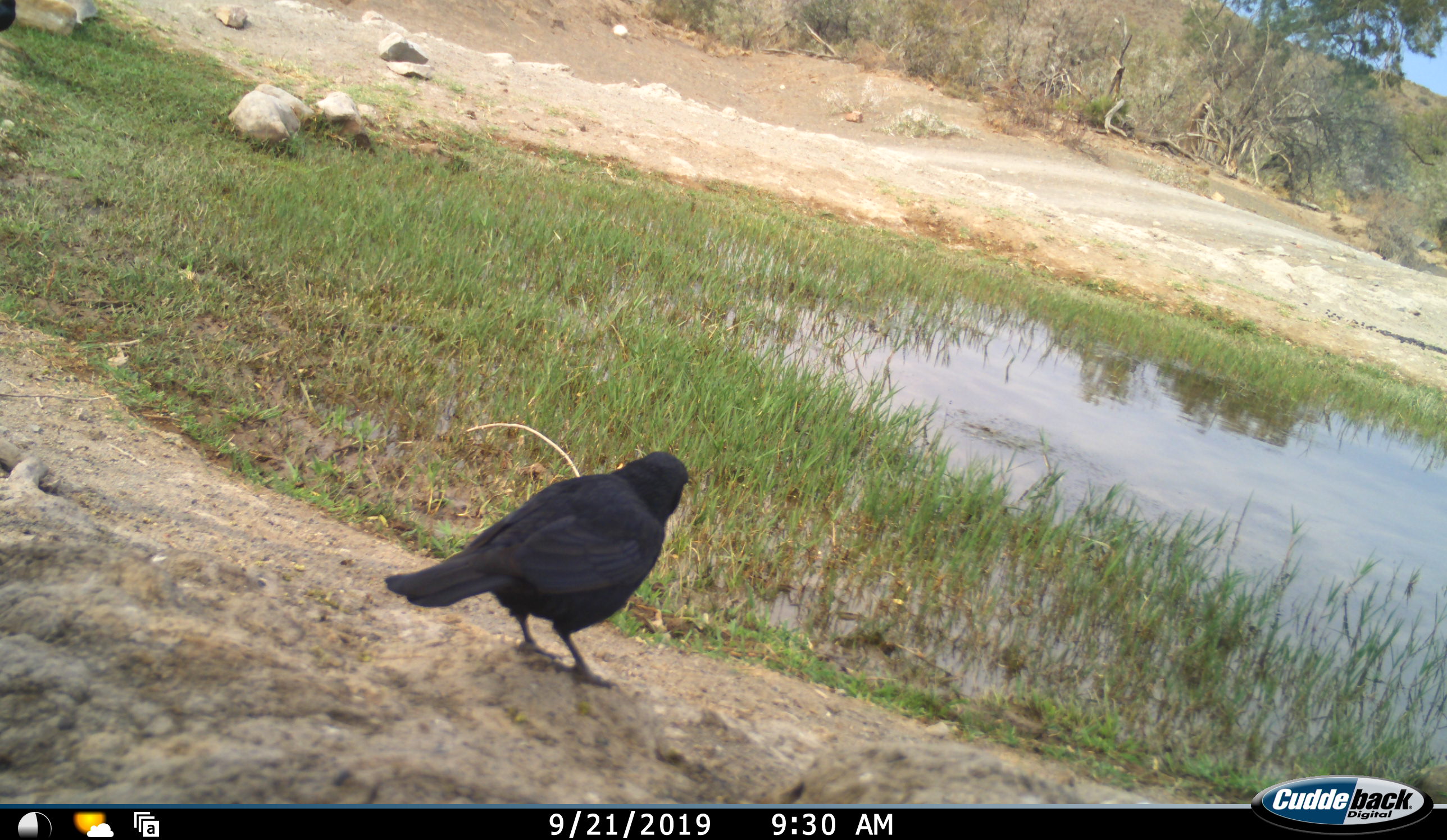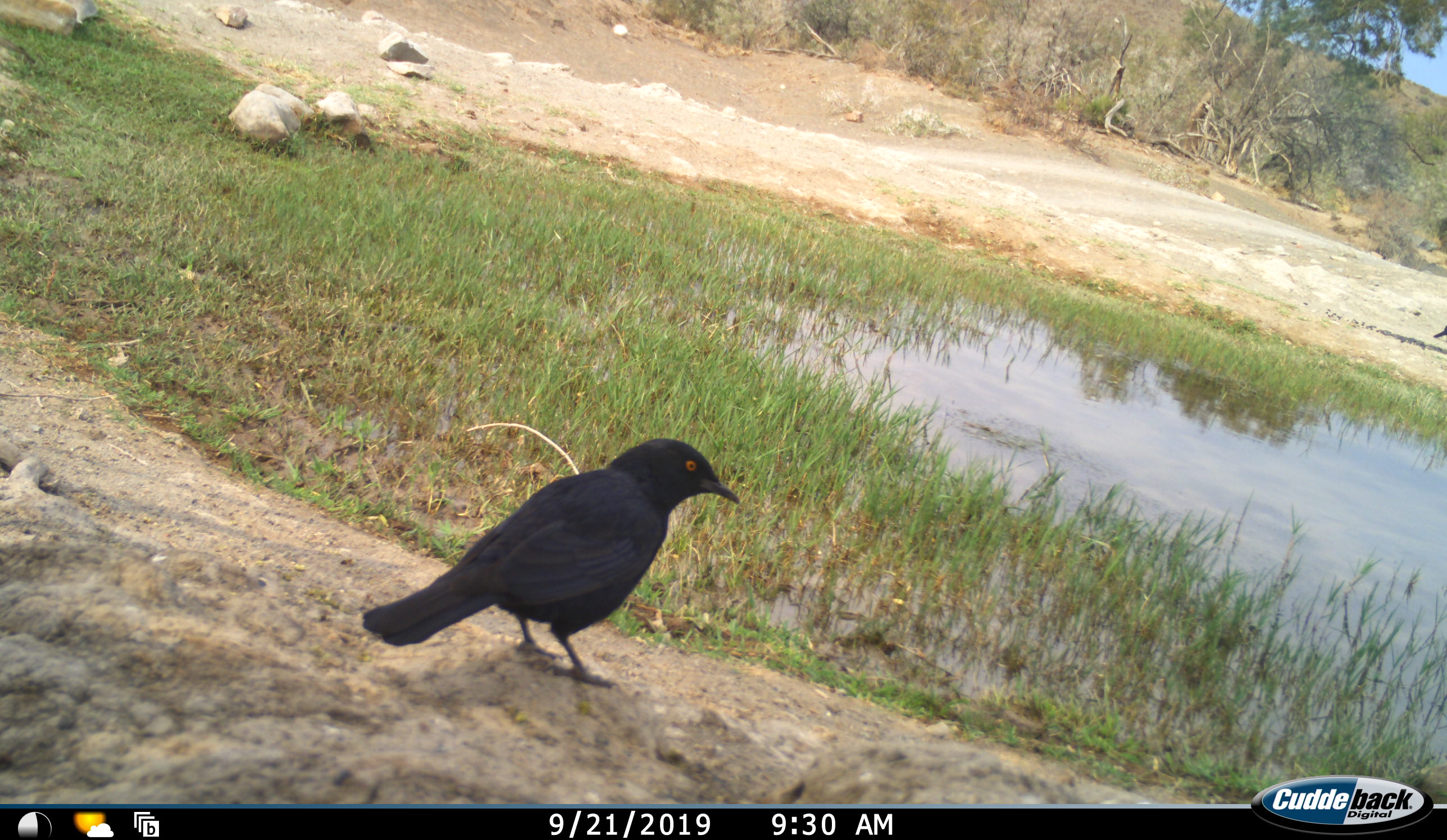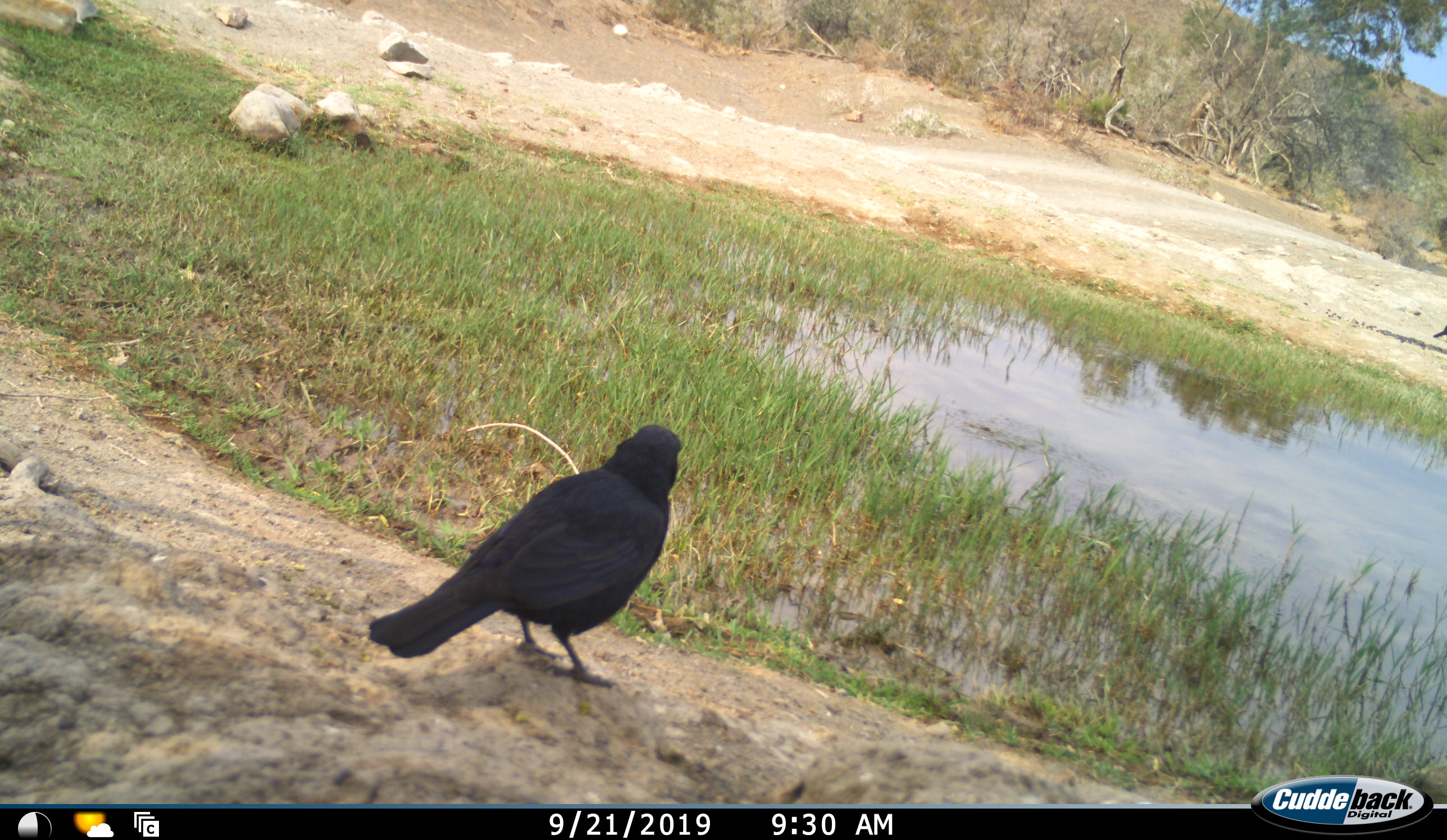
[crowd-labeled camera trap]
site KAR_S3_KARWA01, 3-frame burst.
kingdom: Animalia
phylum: Chordata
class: Aves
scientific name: Aves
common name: bird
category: birdother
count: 1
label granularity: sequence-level